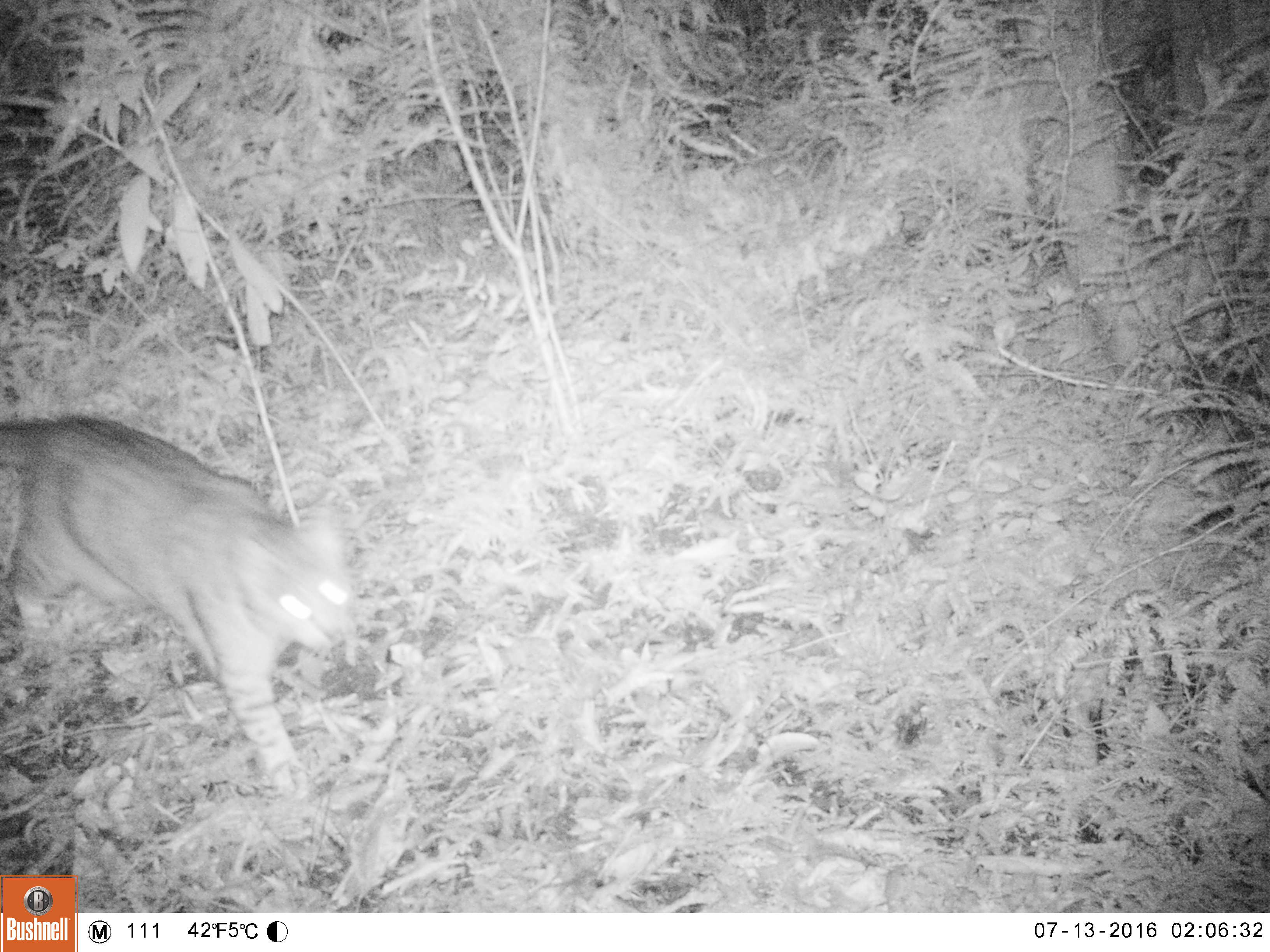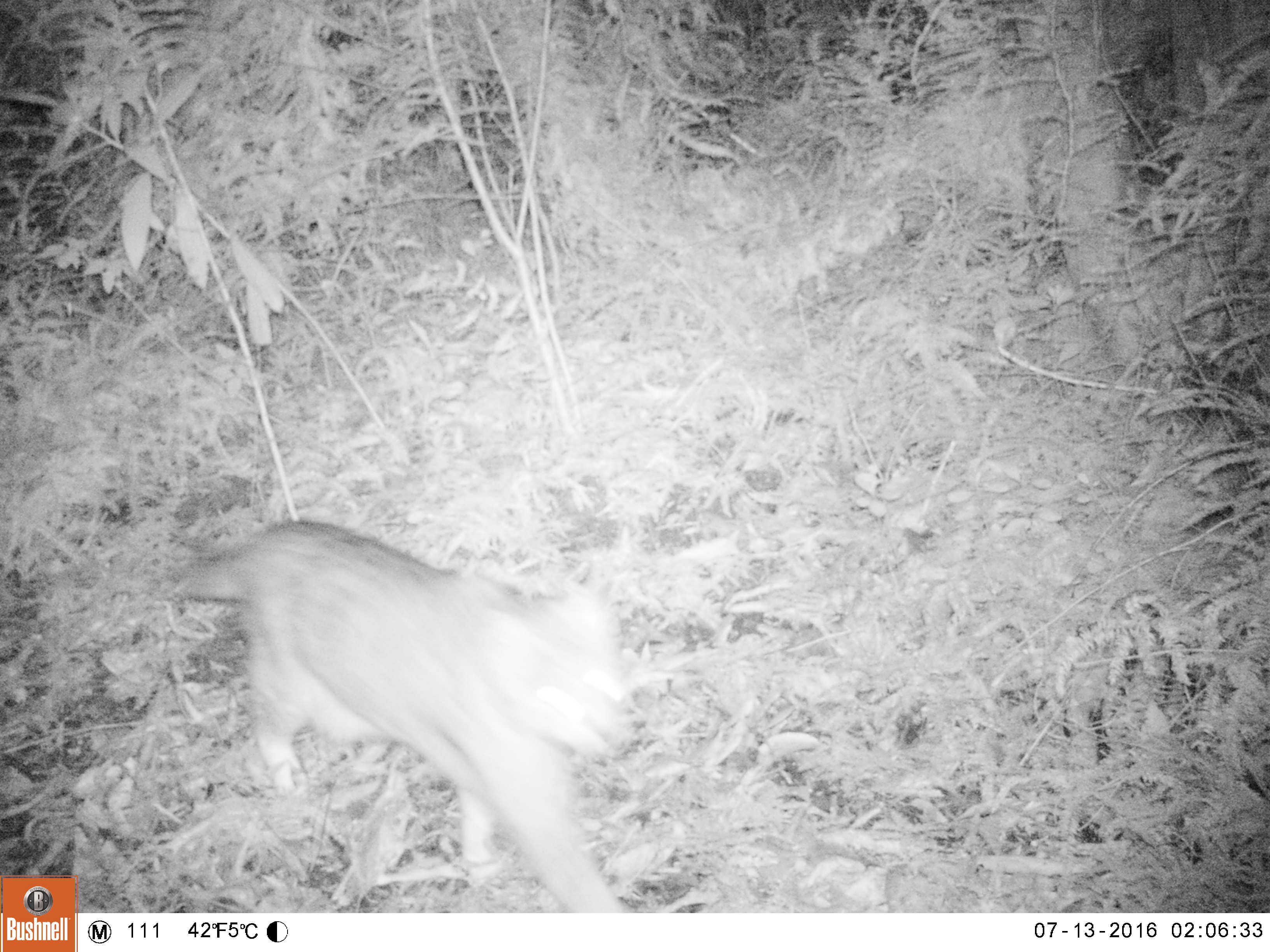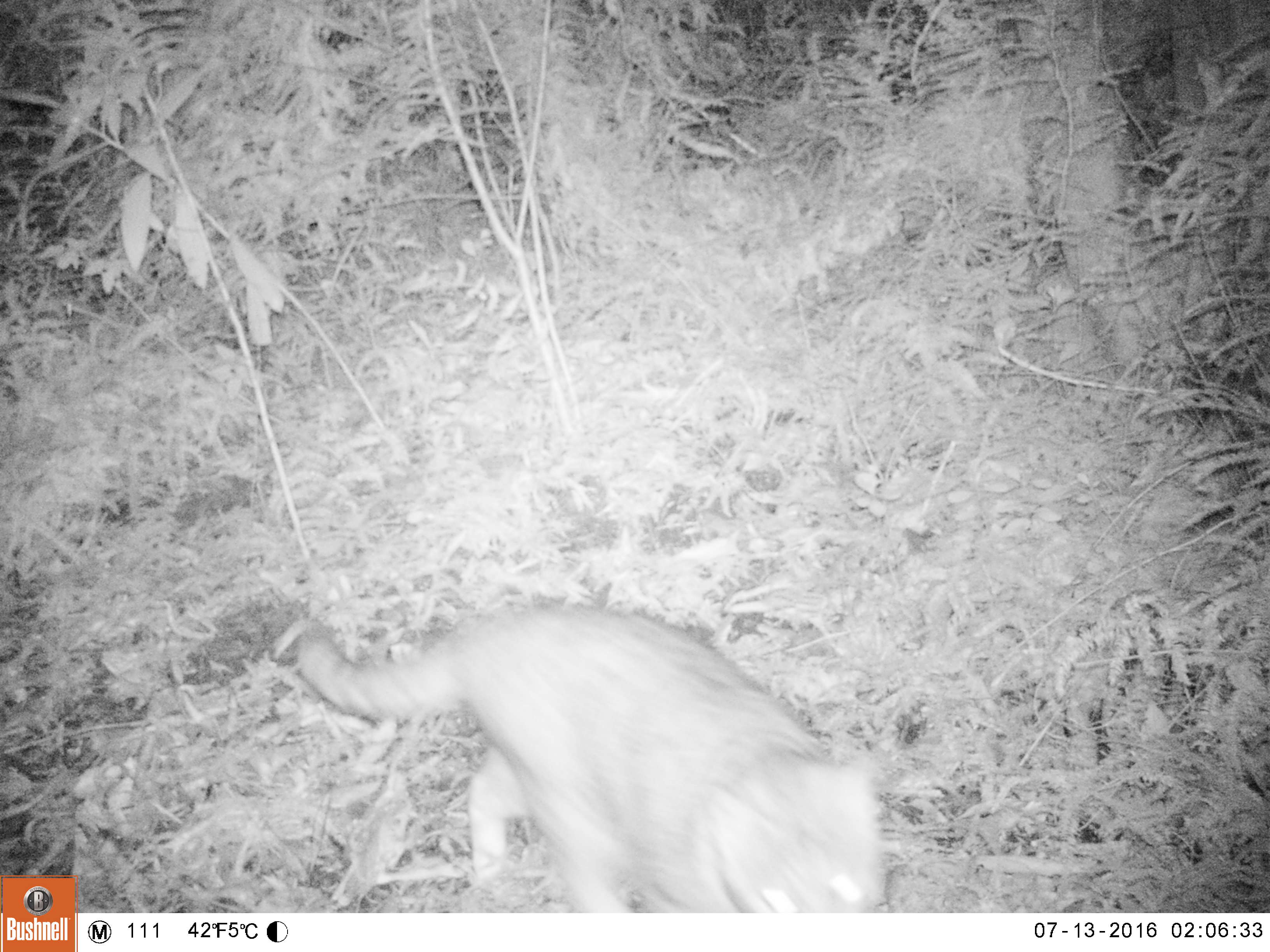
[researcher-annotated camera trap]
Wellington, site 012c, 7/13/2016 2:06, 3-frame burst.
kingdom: Animalia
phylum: Chordata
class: Mammalia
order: Carnivora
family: Felidae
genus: Felis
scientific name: Felis catus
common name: cat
Cat (Felis catus).